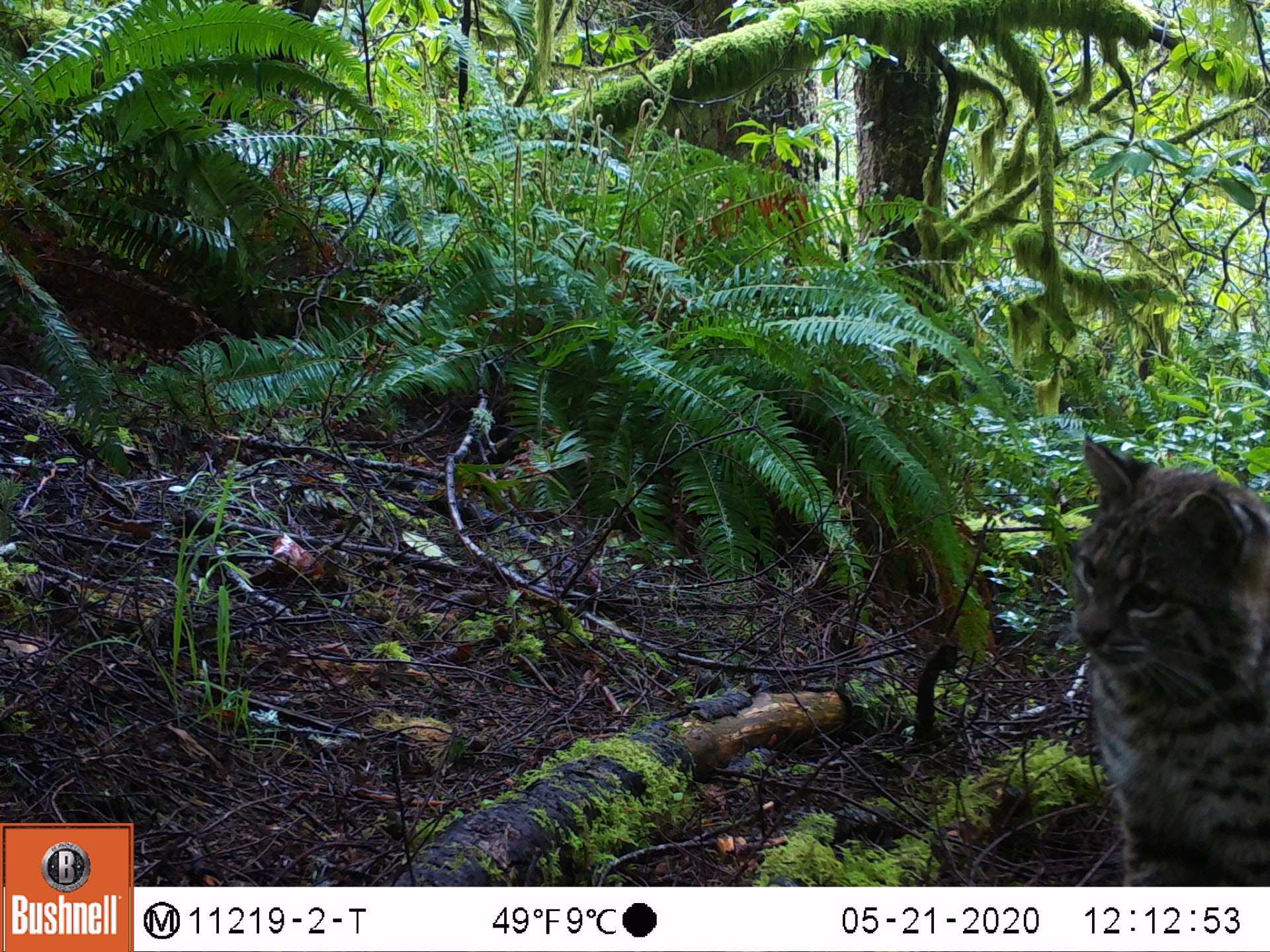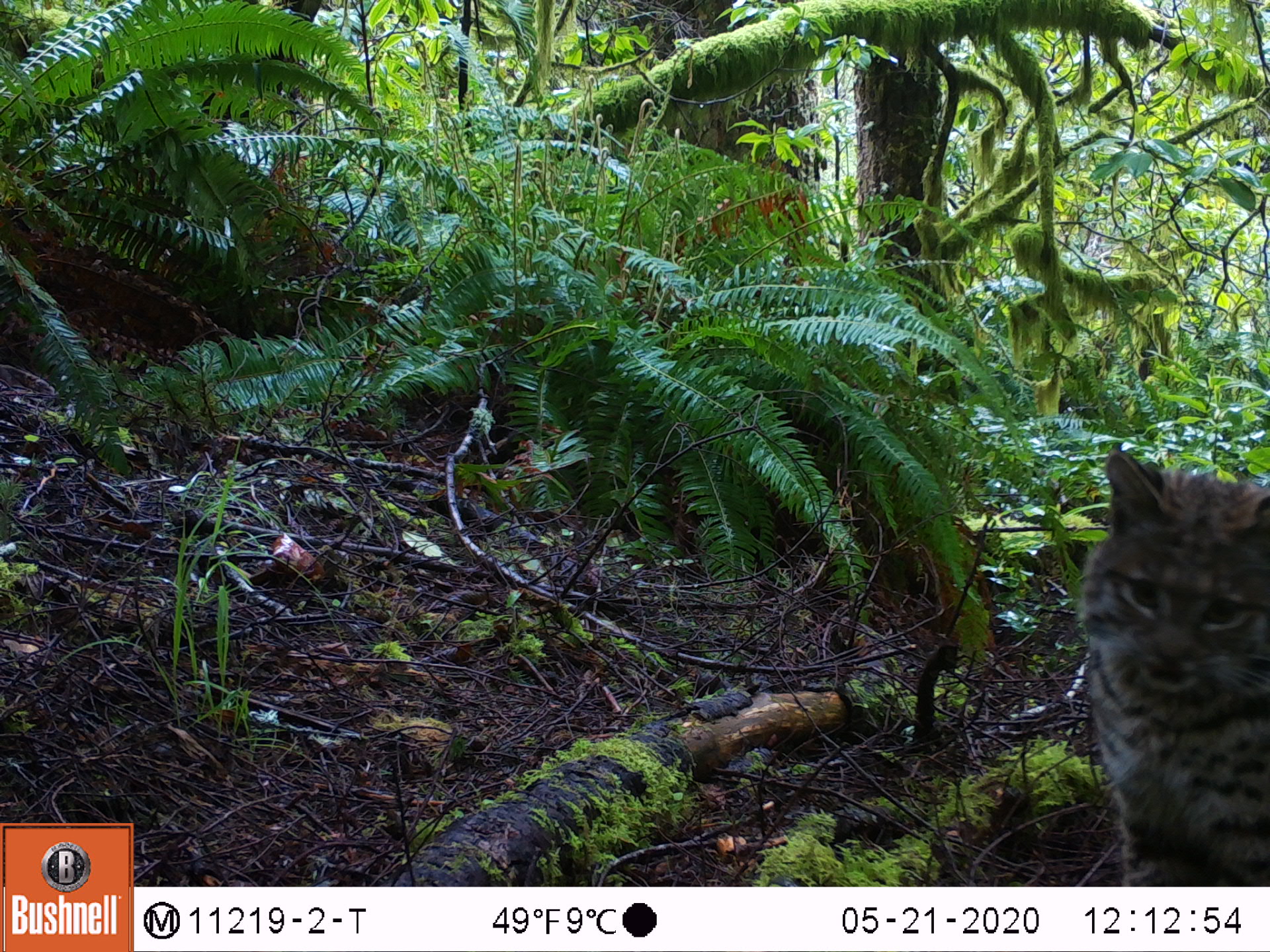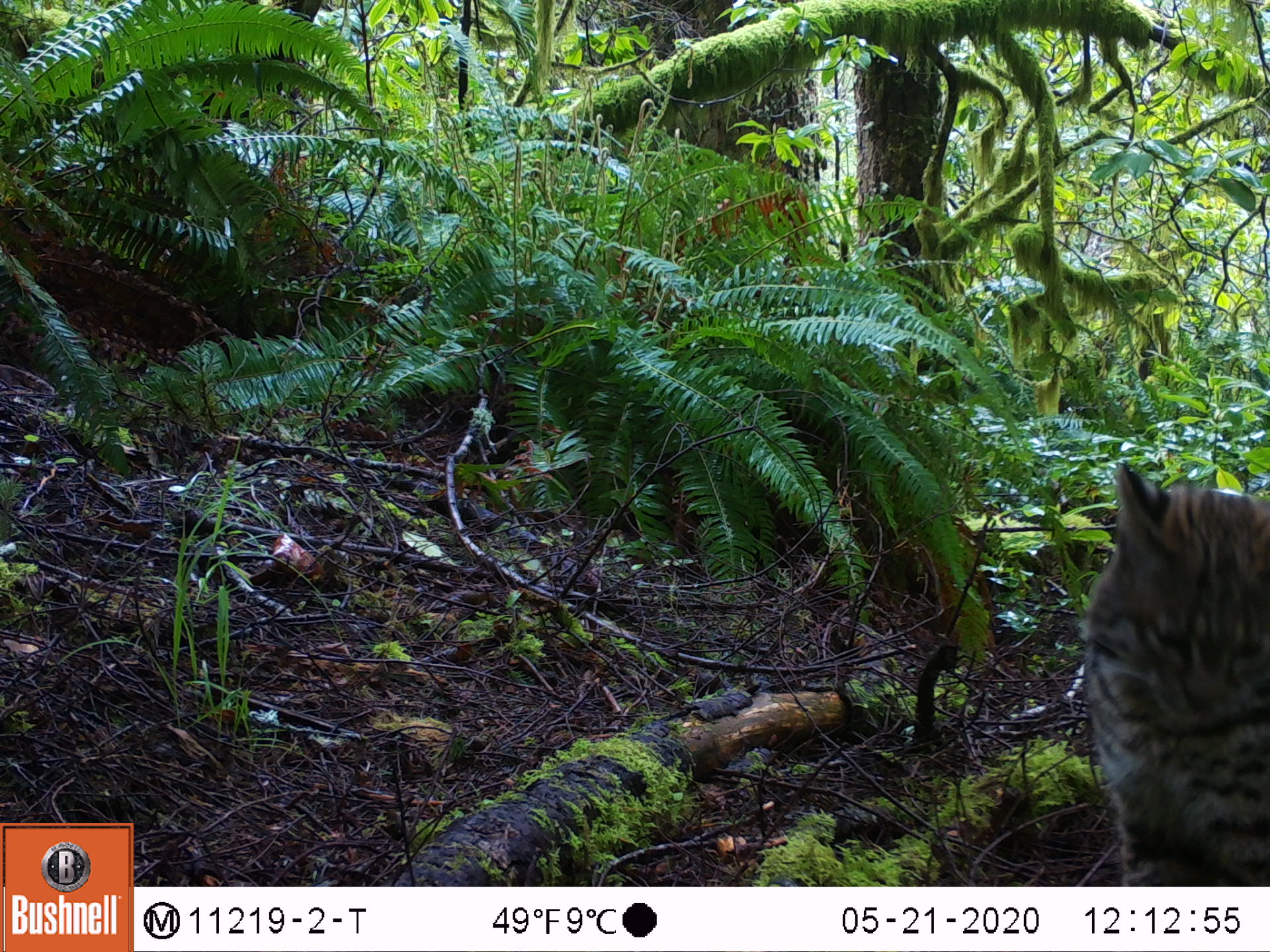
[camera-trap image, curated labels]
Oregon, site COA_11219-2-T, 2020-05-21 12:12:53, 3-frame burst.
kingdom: Animalia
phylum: Chordata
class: Mammalia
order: Carnivora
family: Felidae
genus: Lynx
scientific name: Lynx rufus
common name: bobcat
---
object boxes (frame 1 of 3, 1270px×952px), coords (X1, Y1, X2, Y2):
bobcat: (1057, 402, 1266, 882)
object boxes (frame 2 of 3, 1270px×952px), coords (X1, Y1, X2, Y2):
bobcat: (1064, 431, 1267, 883)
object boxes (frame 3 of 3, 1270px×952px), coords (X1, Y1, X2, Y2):
bobcat: (1074, 433, 1264, 883)